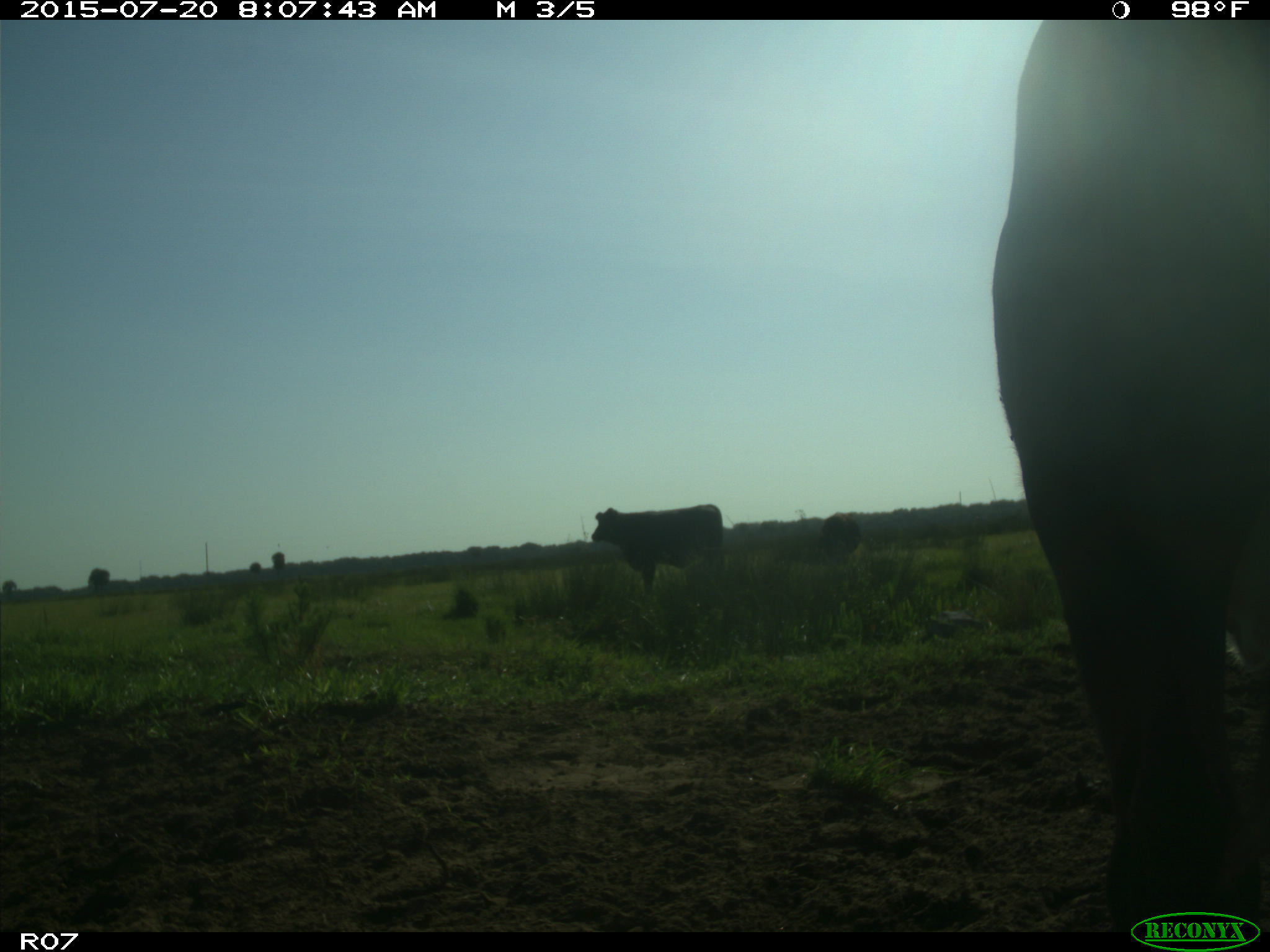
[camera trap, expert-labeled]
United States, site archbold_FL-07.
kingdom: Animalia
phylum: Chordata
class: Mammalia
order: Artiodactyla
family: Bovidae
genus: Bos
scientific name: Bos taurus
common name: domestic cow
Bos taurus (domestic cow).